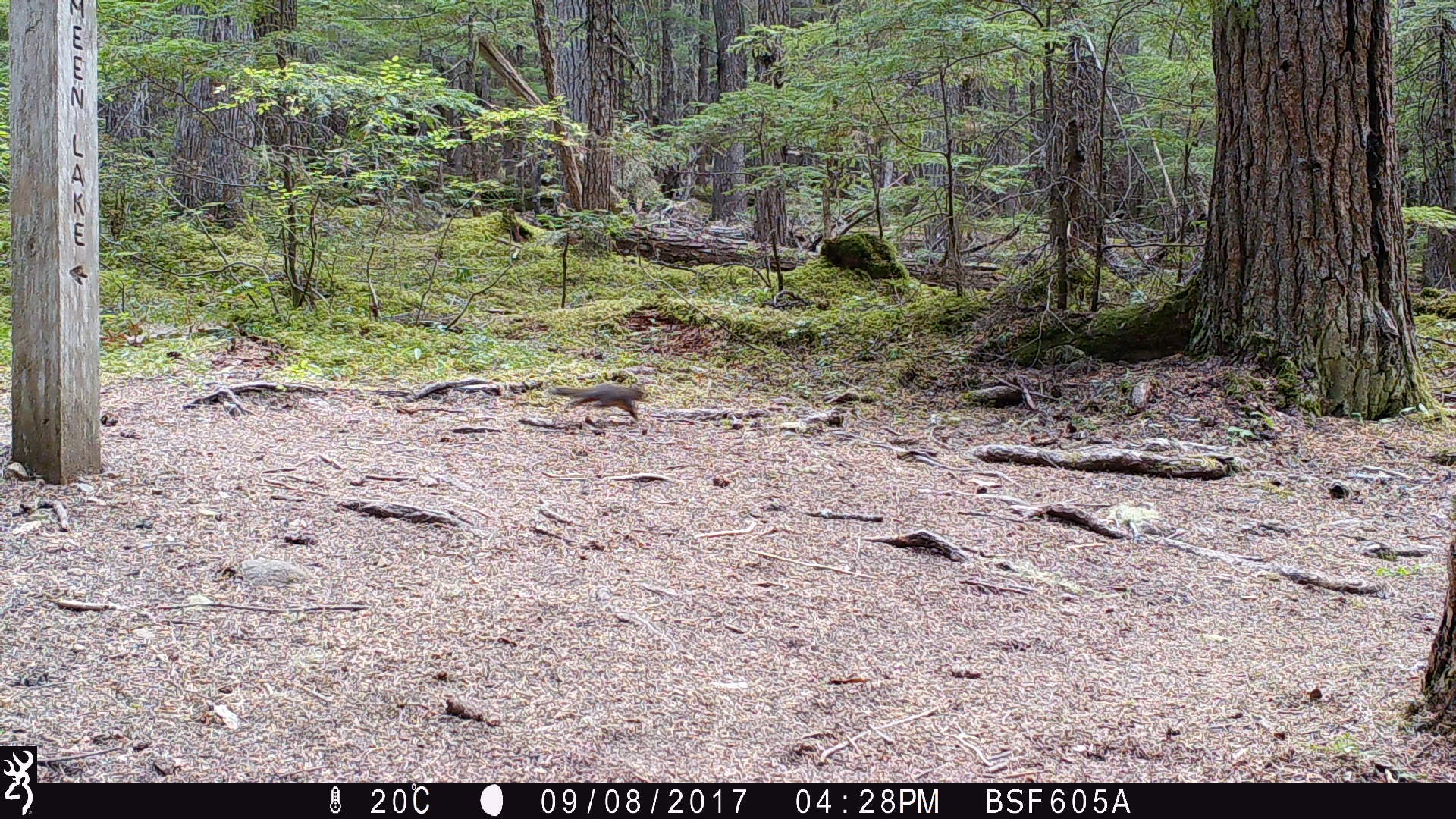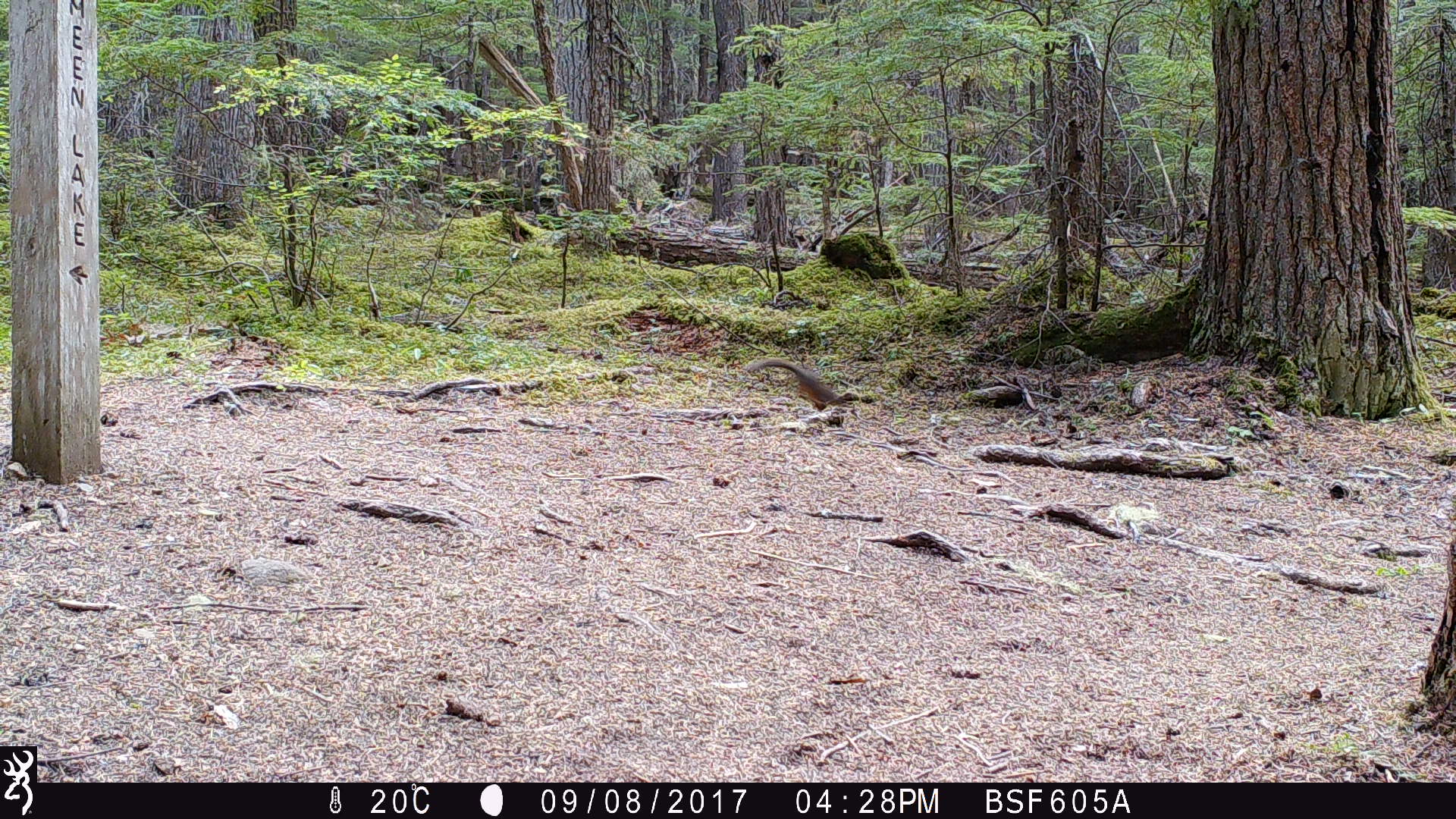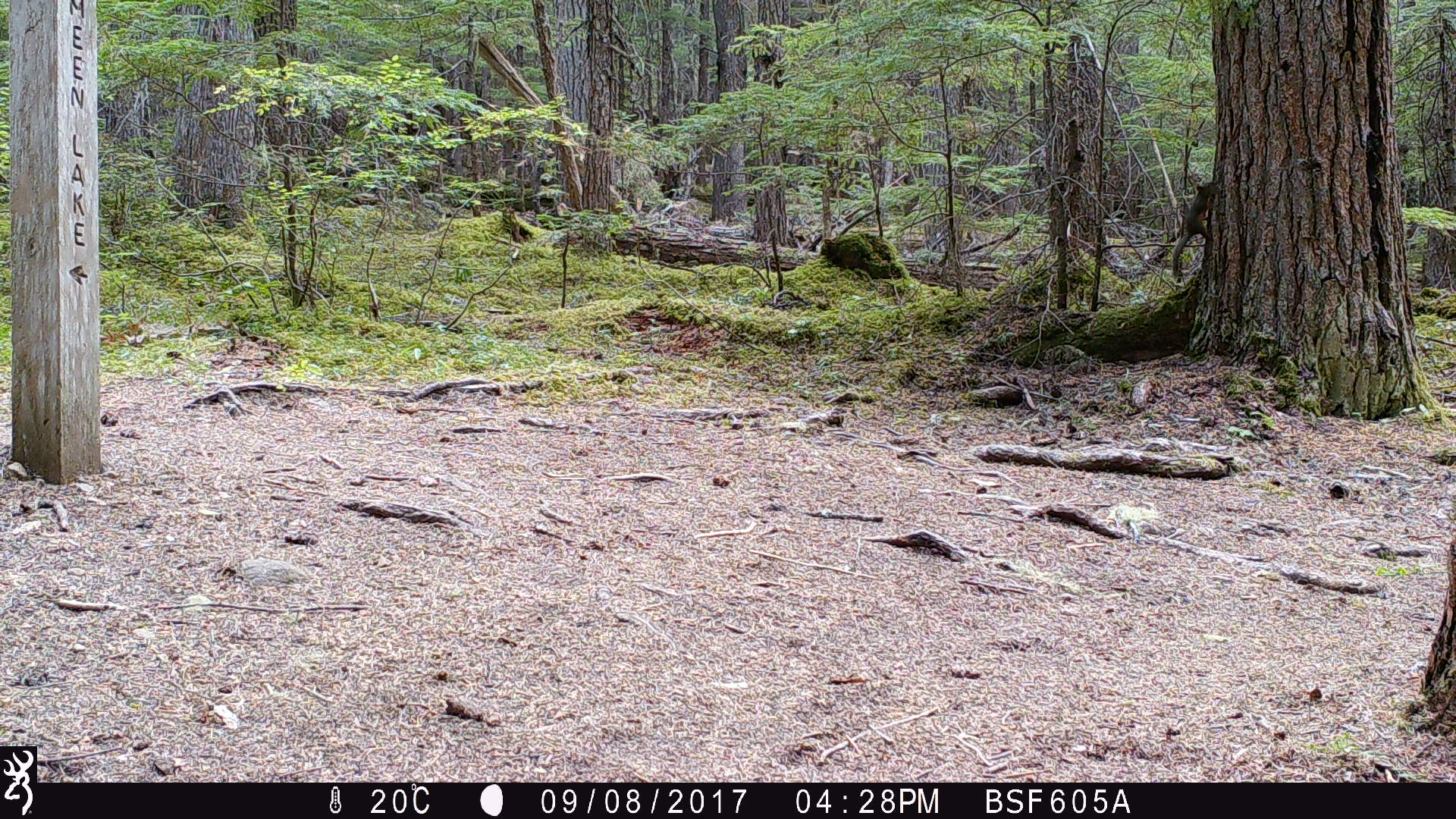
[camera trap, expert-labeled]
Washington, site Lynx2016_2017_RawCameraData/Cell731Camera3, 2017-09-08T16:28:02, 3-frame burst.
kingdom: Animalia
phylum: Chordata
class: Mammalia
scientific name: Mammalia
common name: small mammal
Small mammal (Mammalia). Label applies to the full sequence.